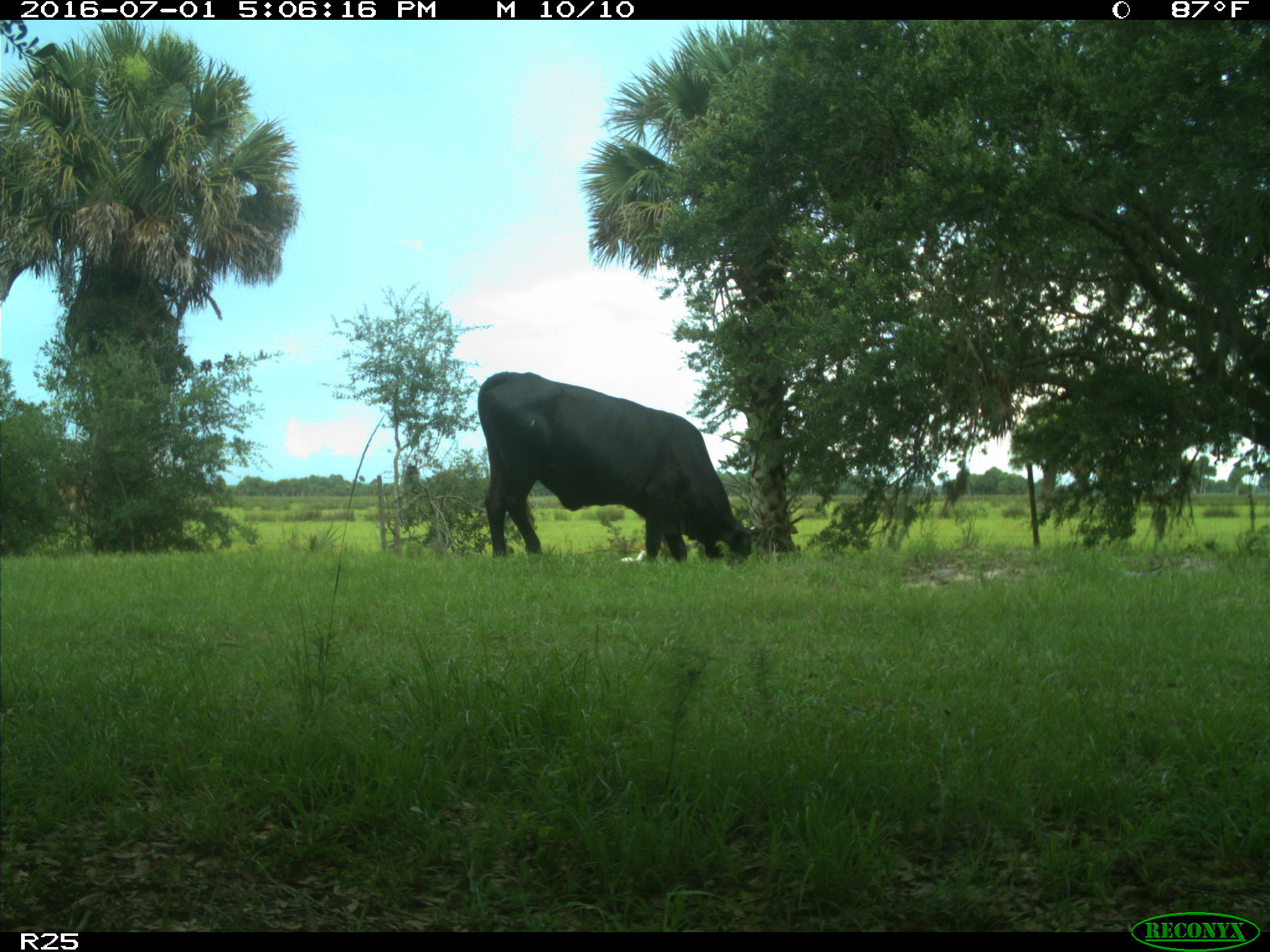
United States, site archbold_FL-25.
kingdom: Animalia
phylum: Chordata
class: Mammalia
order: Artiodactyla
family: Bovidae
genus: Bos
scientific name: Bos taurus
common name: domestic cow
Bos taurus (domestic cow).